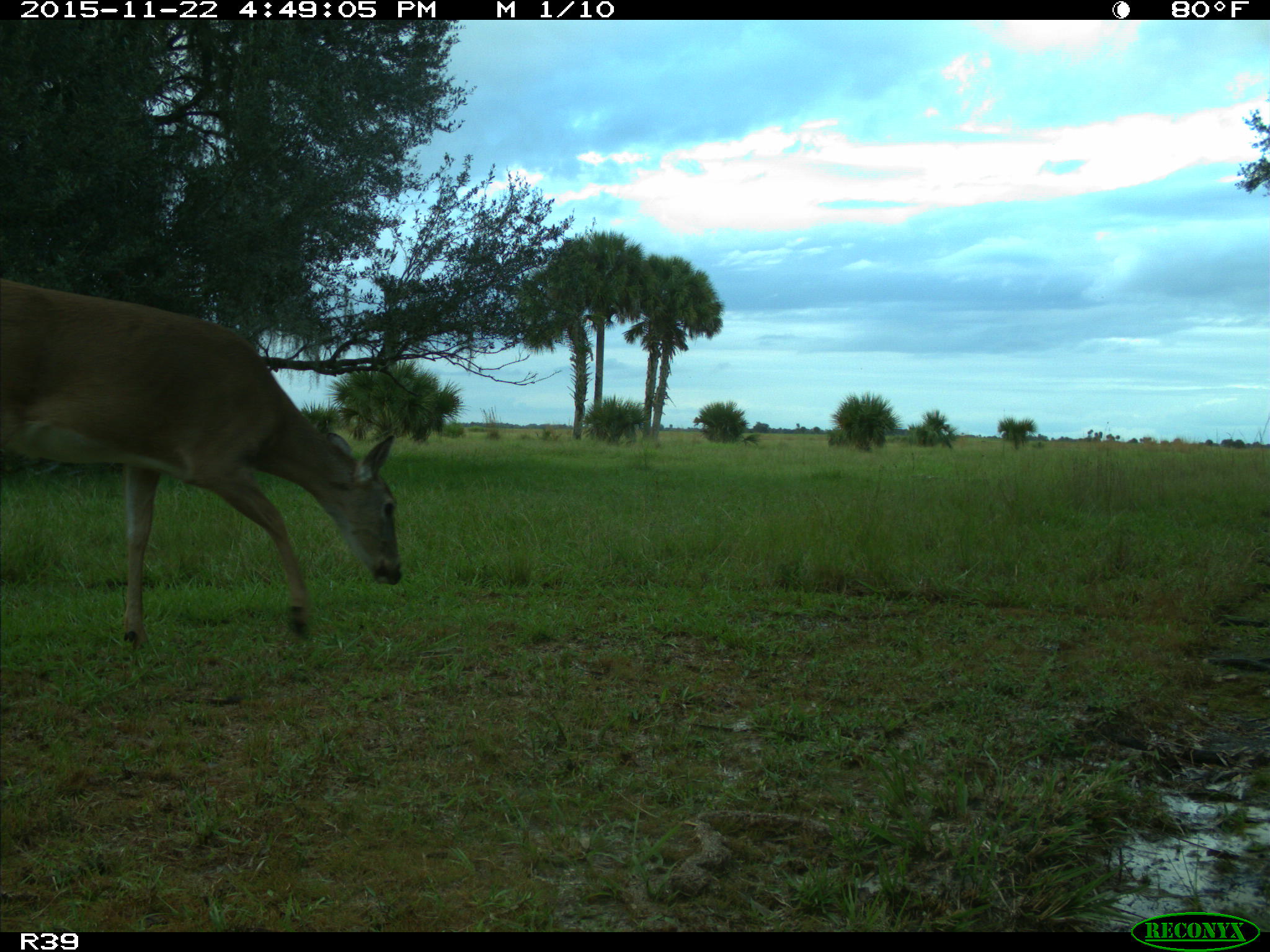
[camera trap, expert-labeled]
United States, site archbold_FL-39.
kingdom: Animalia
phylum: Chordata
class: Mammalia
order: Artiodactyla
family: Cervidae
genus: Odocoileus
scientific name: Odocoileus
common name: deer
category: unidentified deer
Unidentified deer (deer) (Odocoileus).